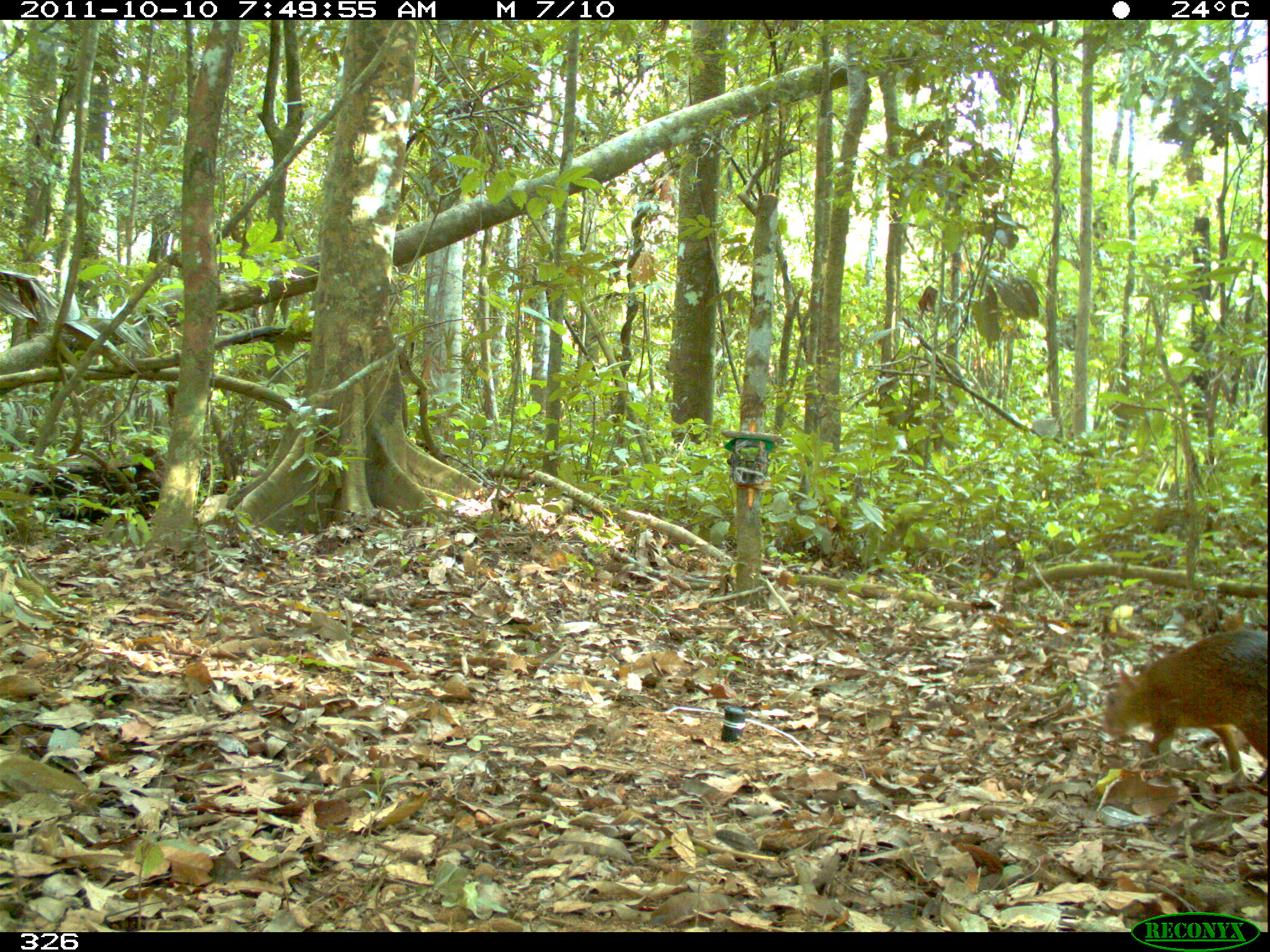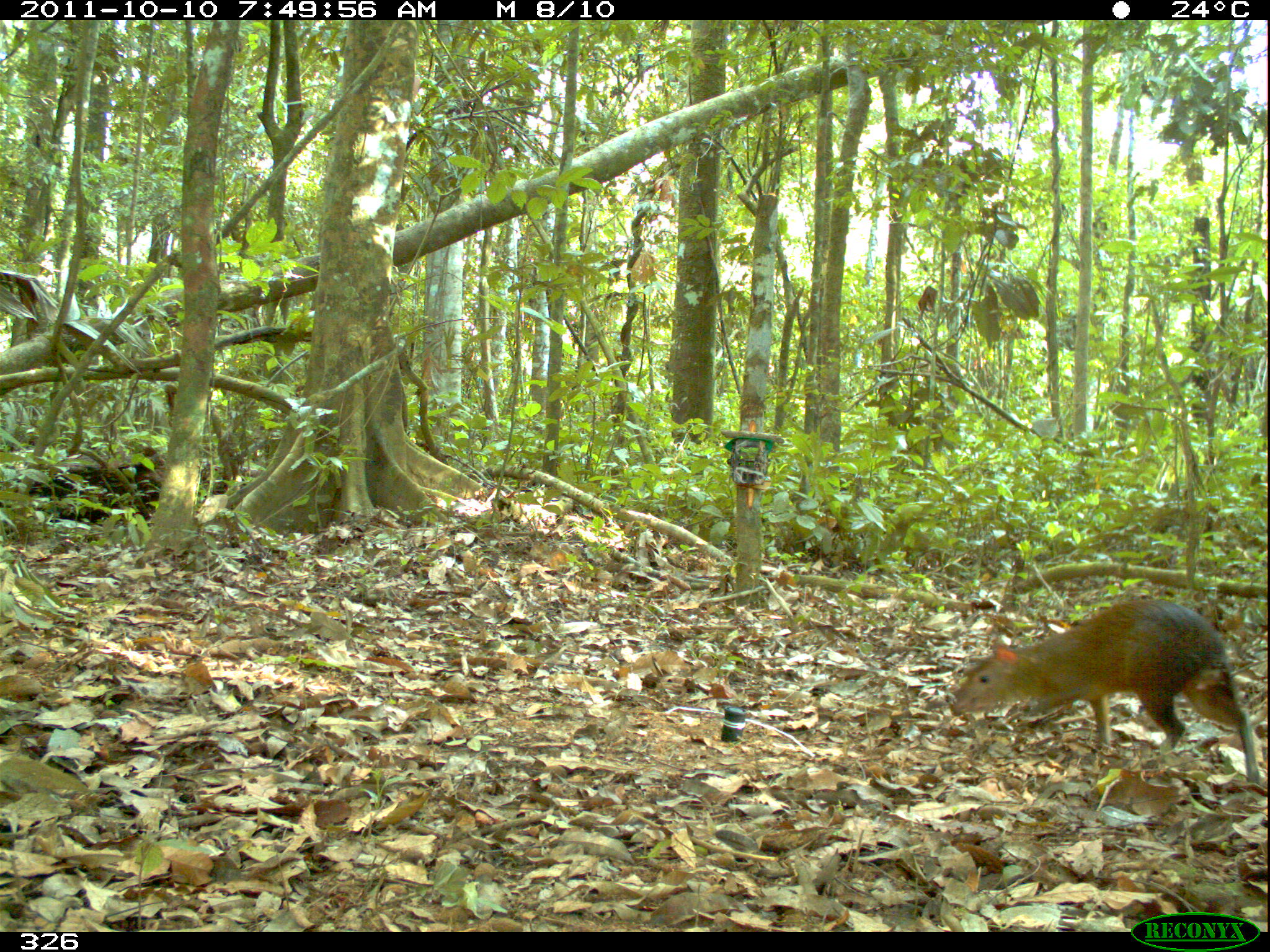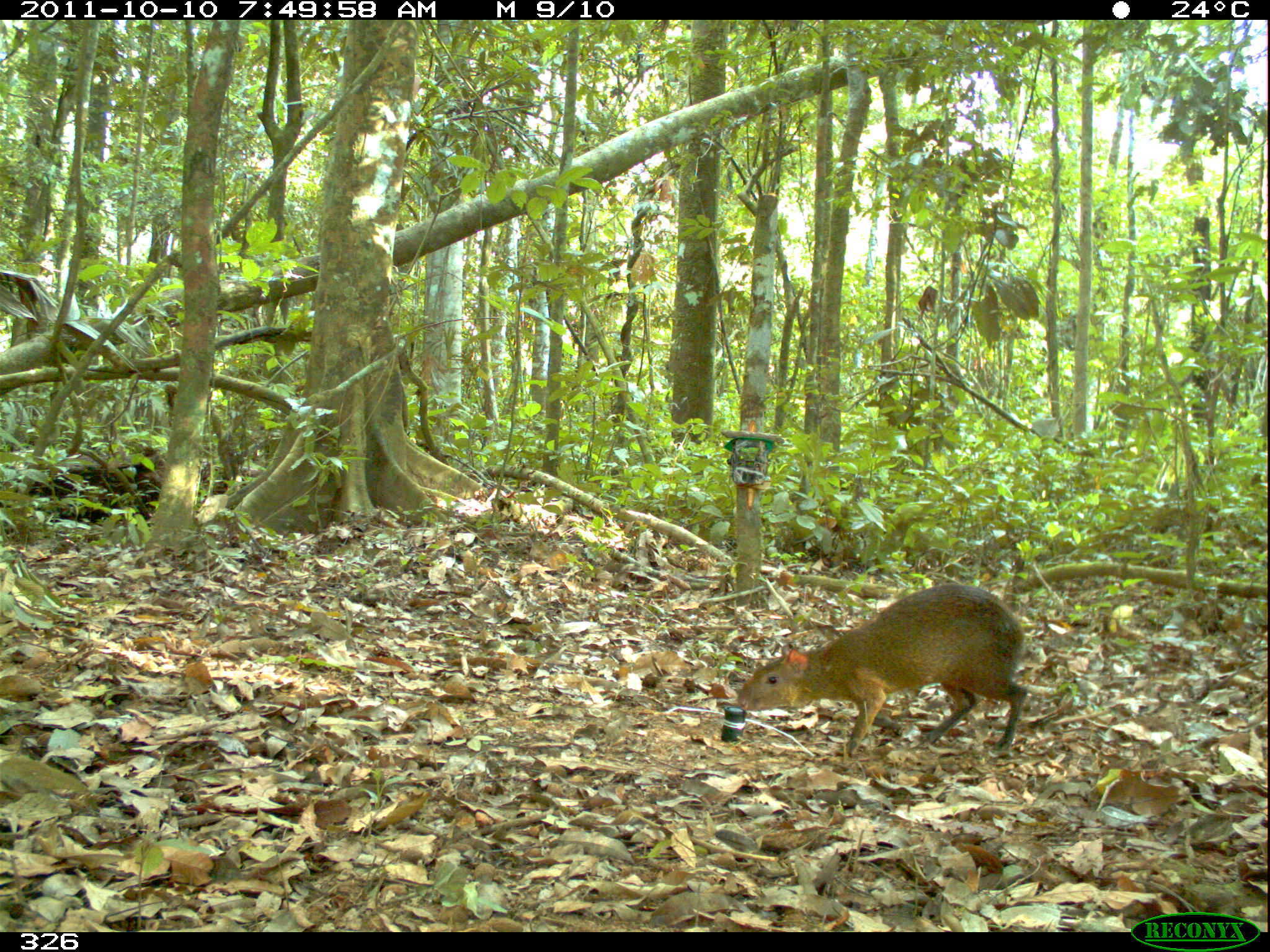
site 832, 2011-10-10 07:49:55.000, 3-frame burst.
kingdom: Animalia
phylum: Chordata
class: Mammalia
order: Rodentia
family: Dasyproctidae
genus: Dasyprocta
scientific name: Dasyprocta punctata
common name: central american agouti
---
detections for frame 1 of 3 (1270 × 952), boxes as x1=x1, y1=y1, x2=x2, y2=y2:
dasyprocta punctata: x1=1102, y1=629, x2=1270, y2=784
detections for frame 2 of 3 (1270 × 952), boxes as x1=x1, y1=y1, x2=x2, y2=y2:
dasyprocta punctata: x1=947, y1=597, x2=1262, y2=784